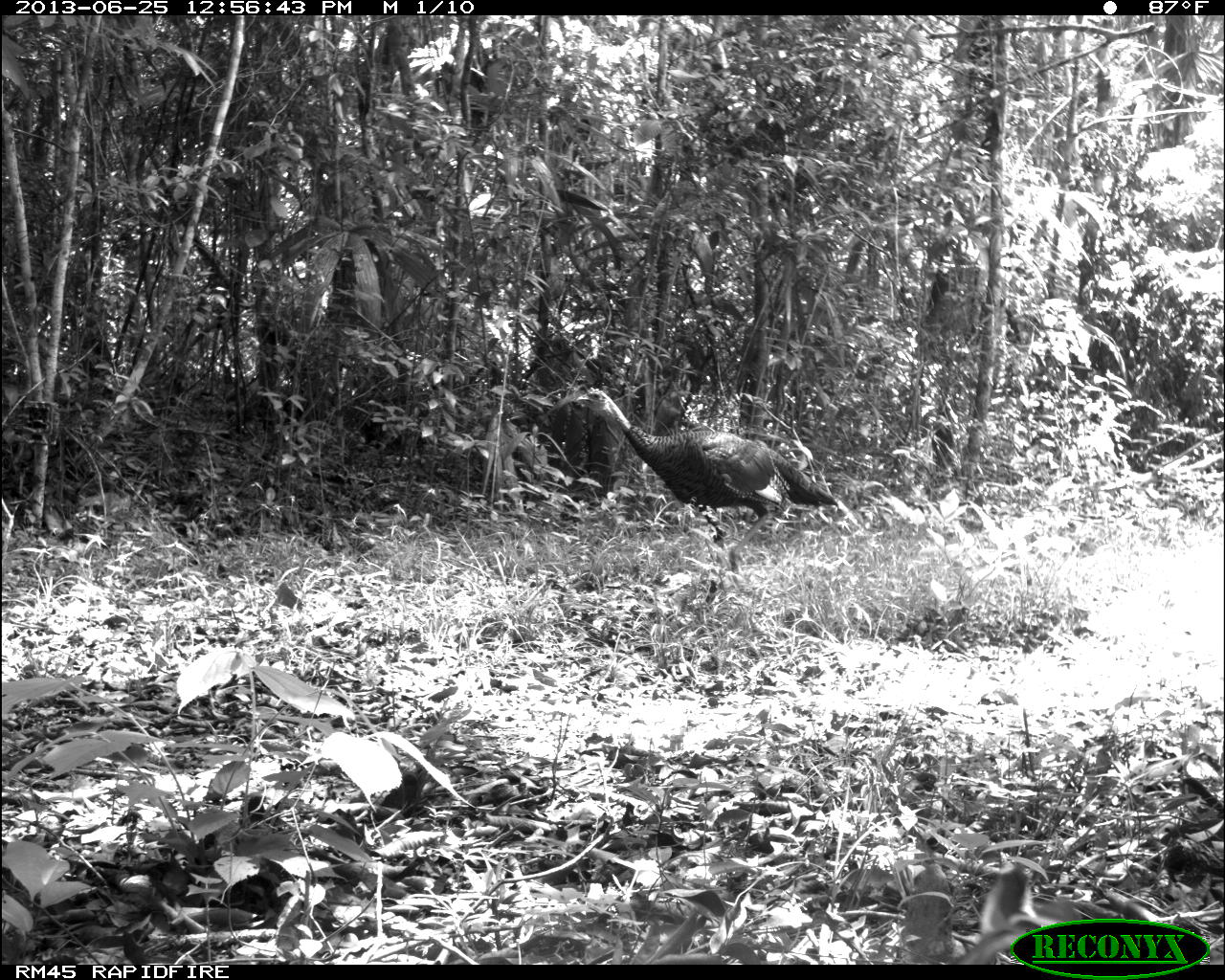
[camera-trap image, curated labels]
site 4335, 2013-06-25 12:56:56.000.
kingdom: Animalia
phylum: Chordata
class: Aves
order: Galliformes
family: Phasianidae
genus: Meleagris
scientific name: Meleagris ocellata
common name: ocellated turkey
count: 1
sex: male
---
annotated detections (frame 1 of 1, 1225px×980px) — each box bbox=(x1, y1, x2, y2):
meleagris ocellata: bbox=(571, 387, 838, 571)